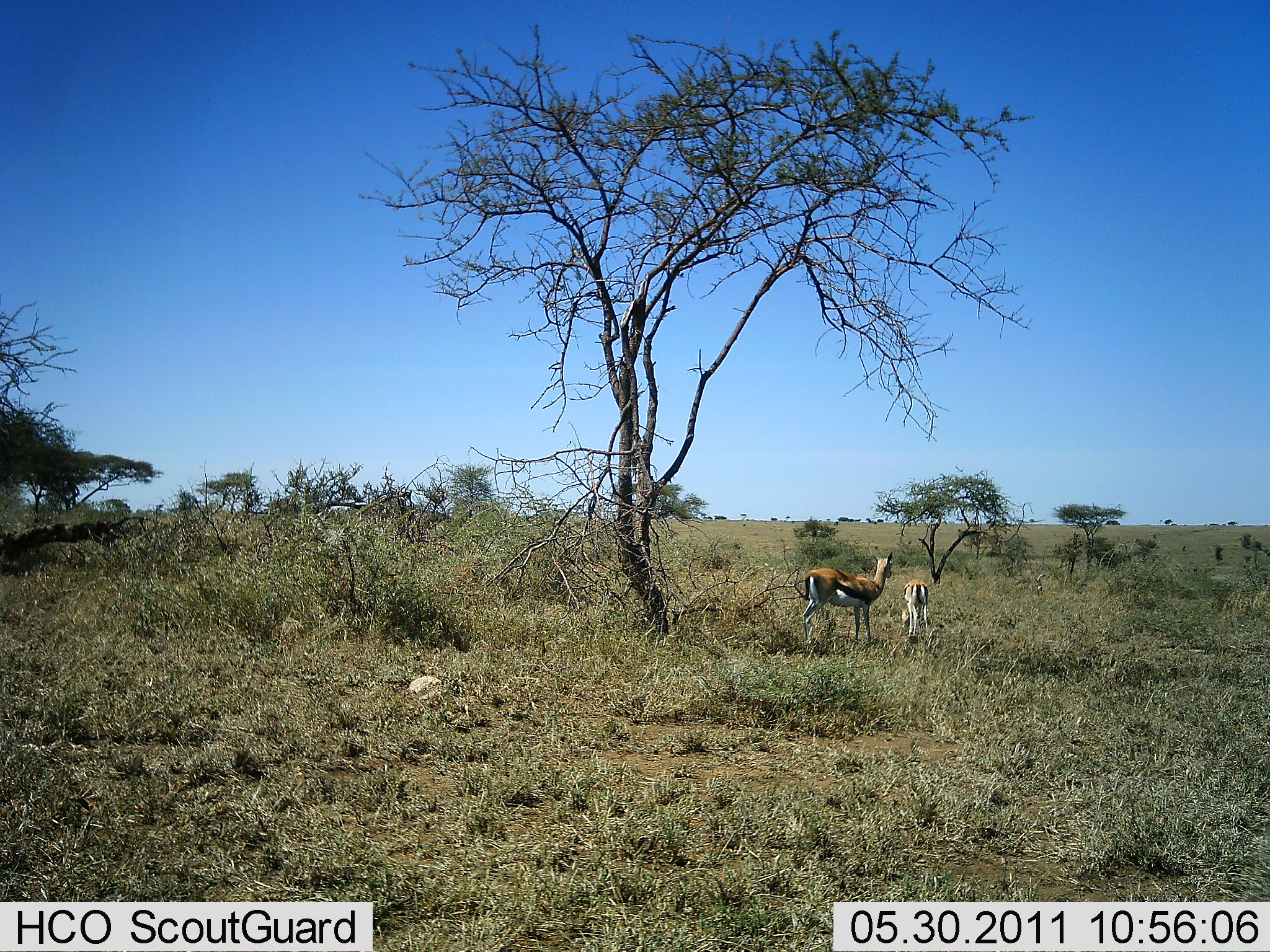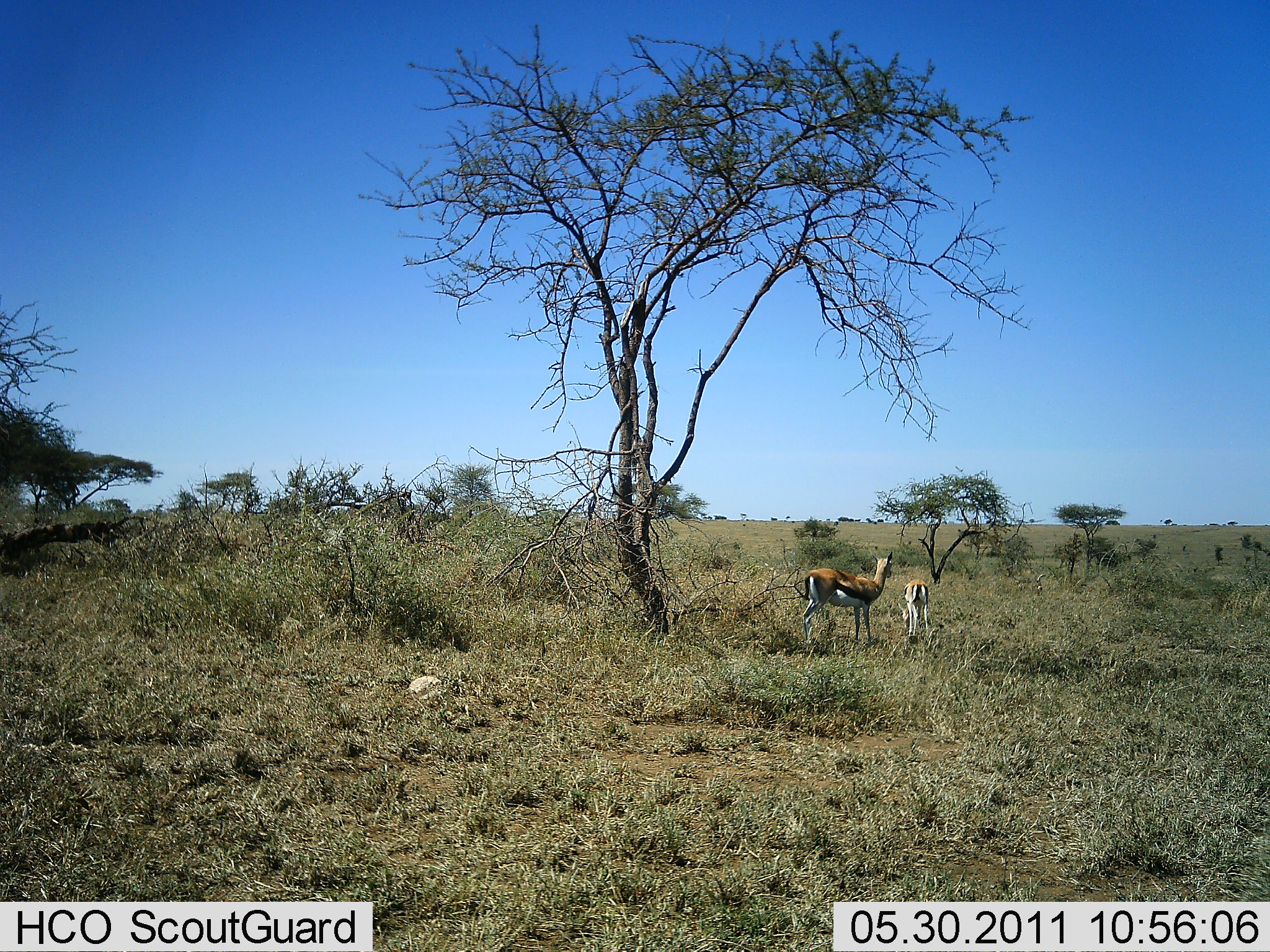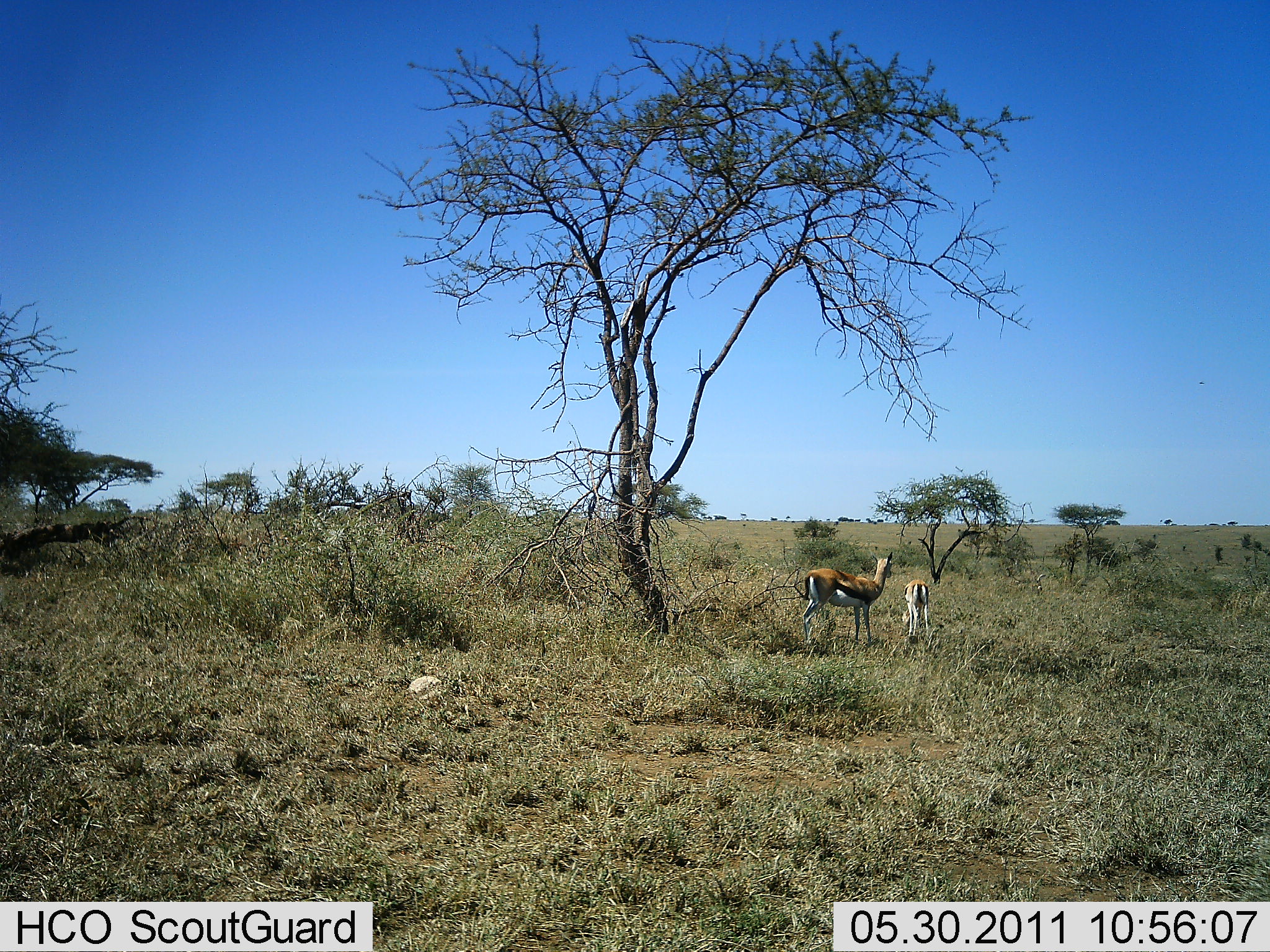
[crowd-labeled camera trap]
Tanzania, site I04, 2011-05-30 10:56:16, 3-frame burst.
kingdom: Animalia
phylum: Chordata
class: Mammalia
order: Artiodactyla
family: Bovidae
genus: Eudorcas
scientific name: Eudorcas thomsonii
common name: thomson's gazelle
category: gazellethomsons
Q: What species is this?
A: Gazellethomsons (thomson's gazelle) (Eudorcas thomsonii).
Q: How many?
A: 2.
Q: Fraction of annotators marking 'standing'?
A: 82%.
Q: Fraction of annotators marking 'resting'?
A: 0%.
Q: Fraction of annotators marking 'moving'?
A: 0%.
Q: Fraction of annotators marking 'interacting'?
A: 0%.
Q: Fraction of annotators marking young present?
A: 36%.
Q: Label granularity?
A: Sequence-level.